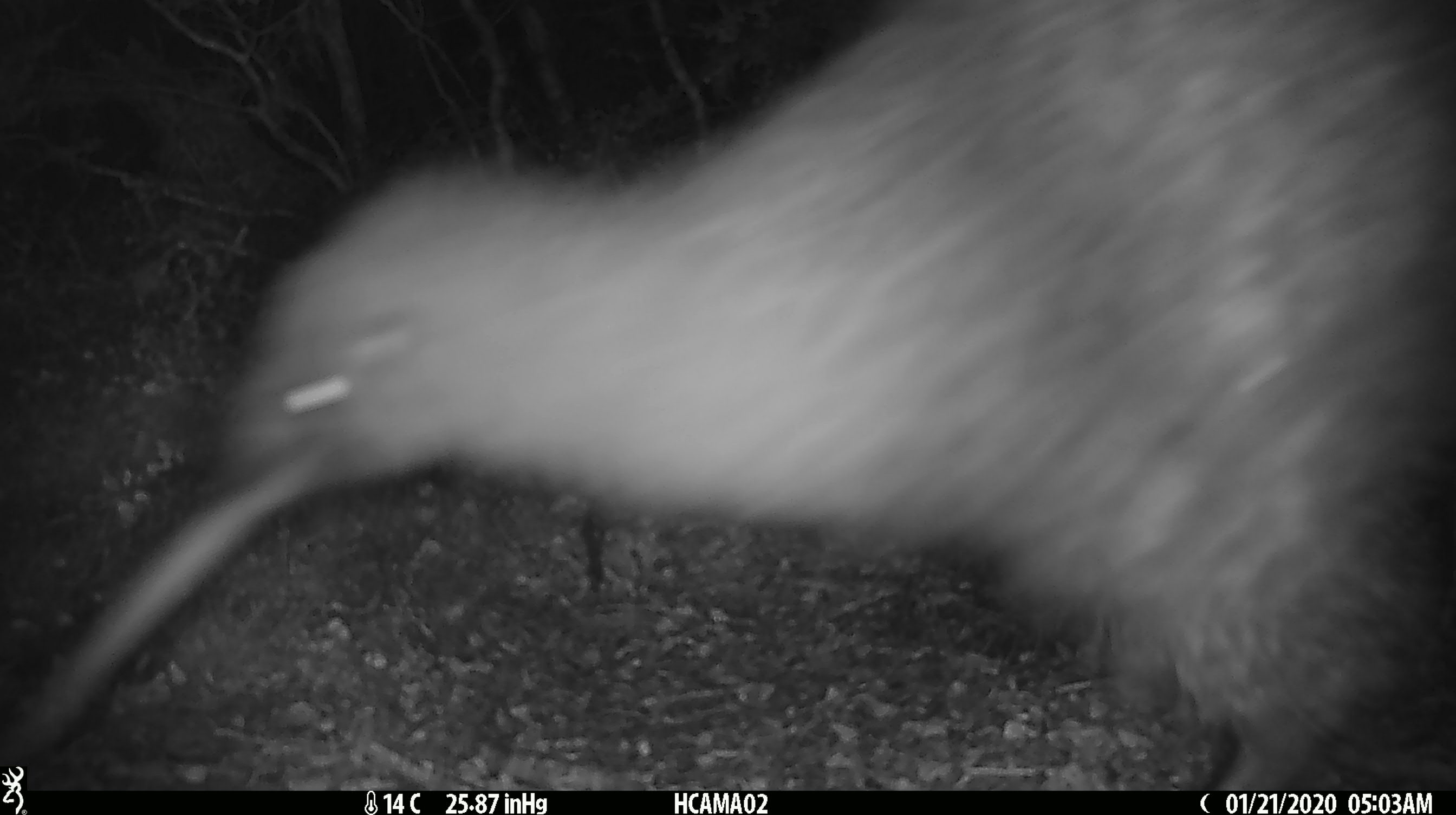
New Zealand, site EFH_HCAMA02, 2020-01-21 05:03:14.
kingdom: Animalia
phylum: Chordata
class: Aves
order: Apterygiformes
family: Apterygidae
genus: Apteryx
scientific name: Apteryx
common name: kiwi